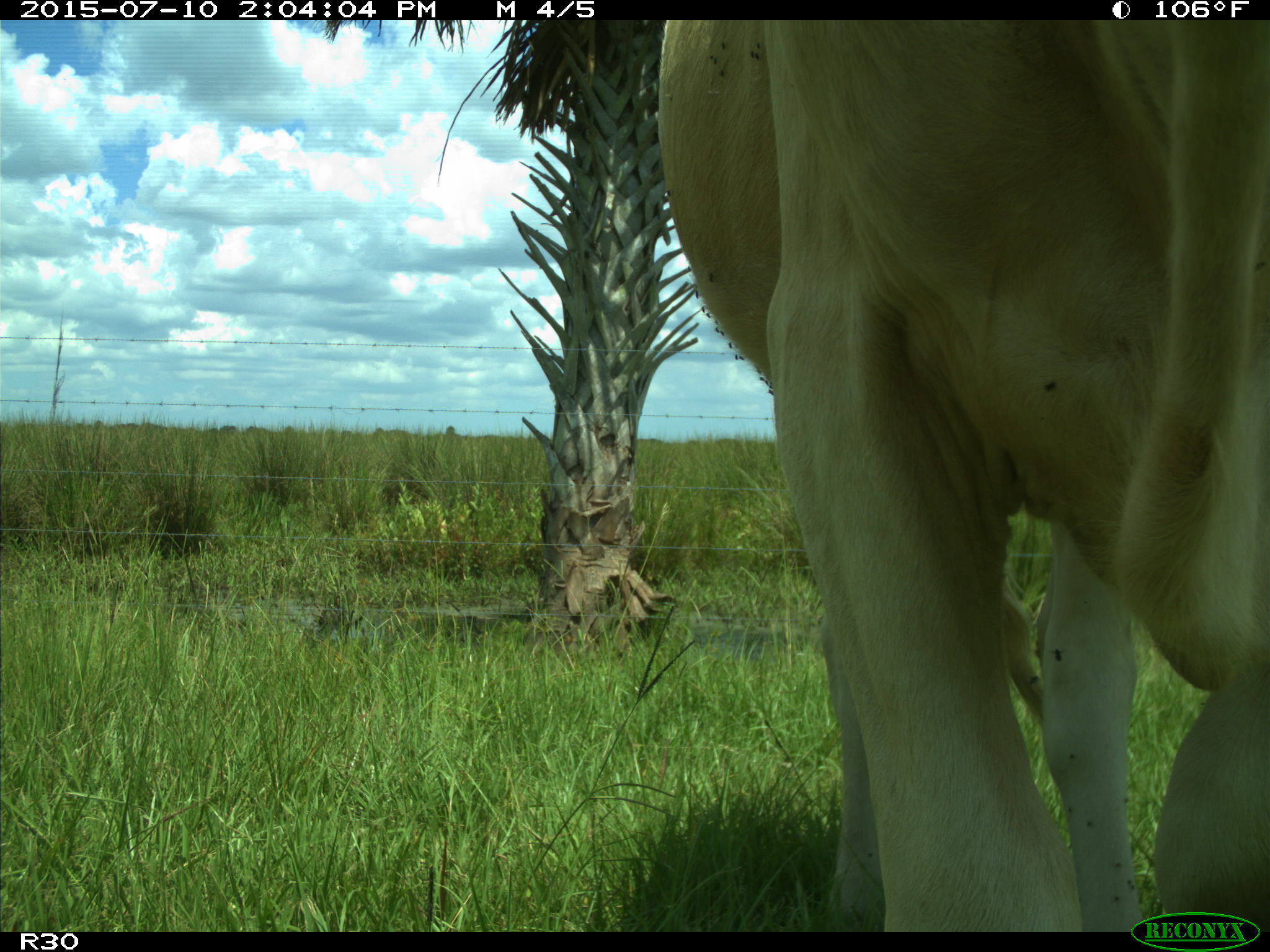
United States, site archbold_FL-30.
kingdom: Animalia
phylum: Chordata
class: Mammalia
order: Artiodactyla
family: Bovidae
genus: Bos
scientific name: Bos taurus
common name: domestic cow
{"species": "Bos taurus (domestic cow)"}